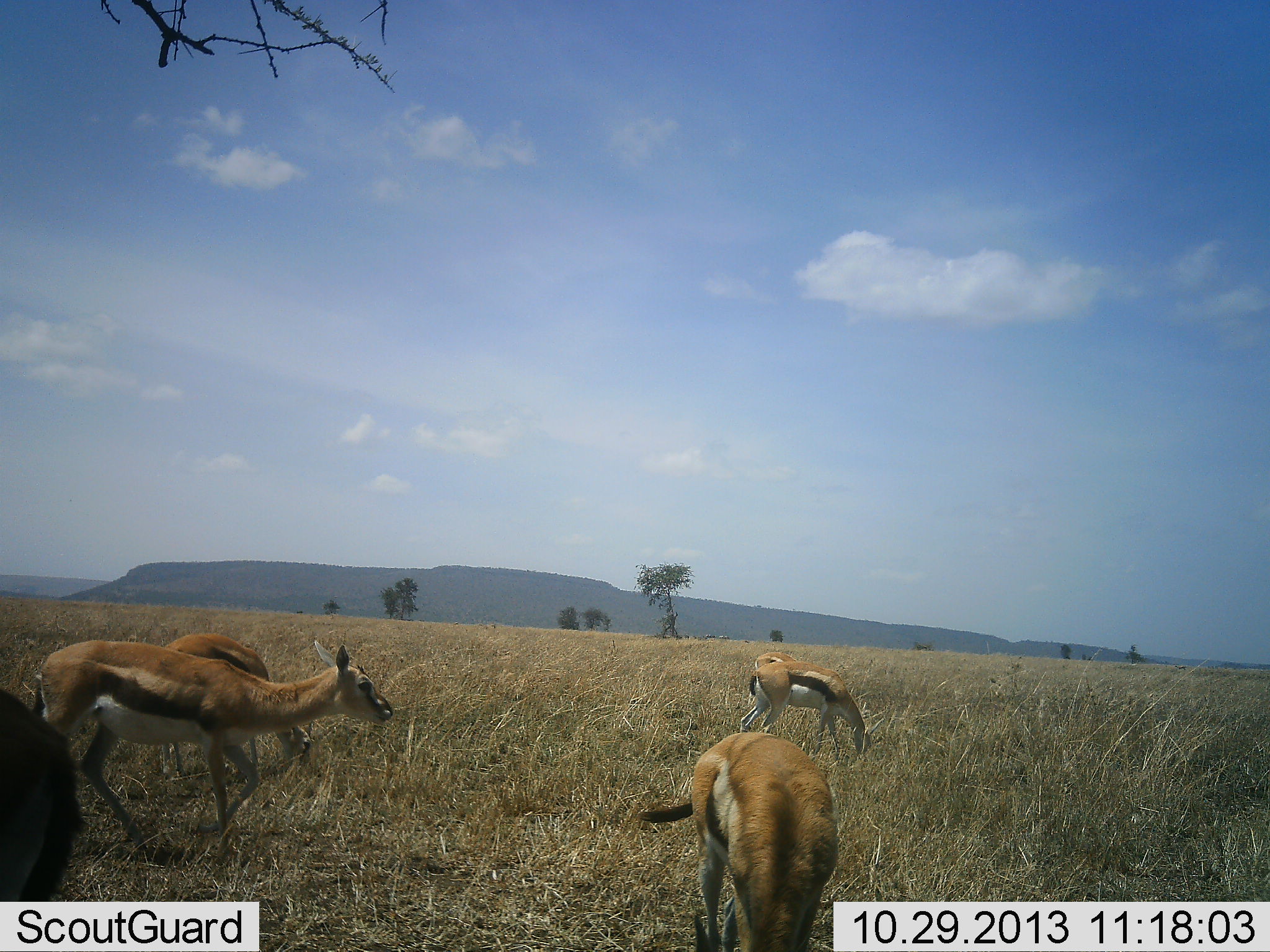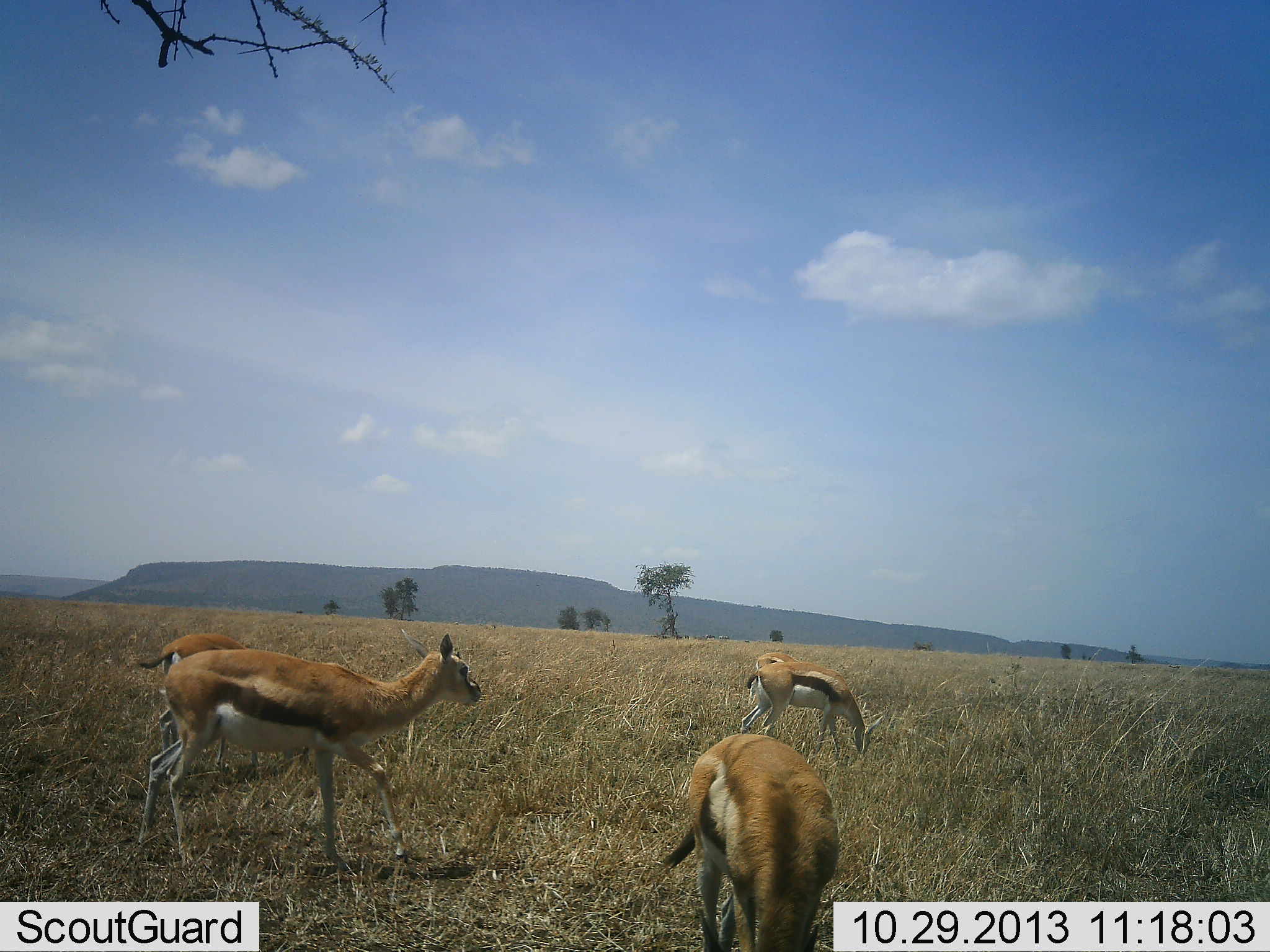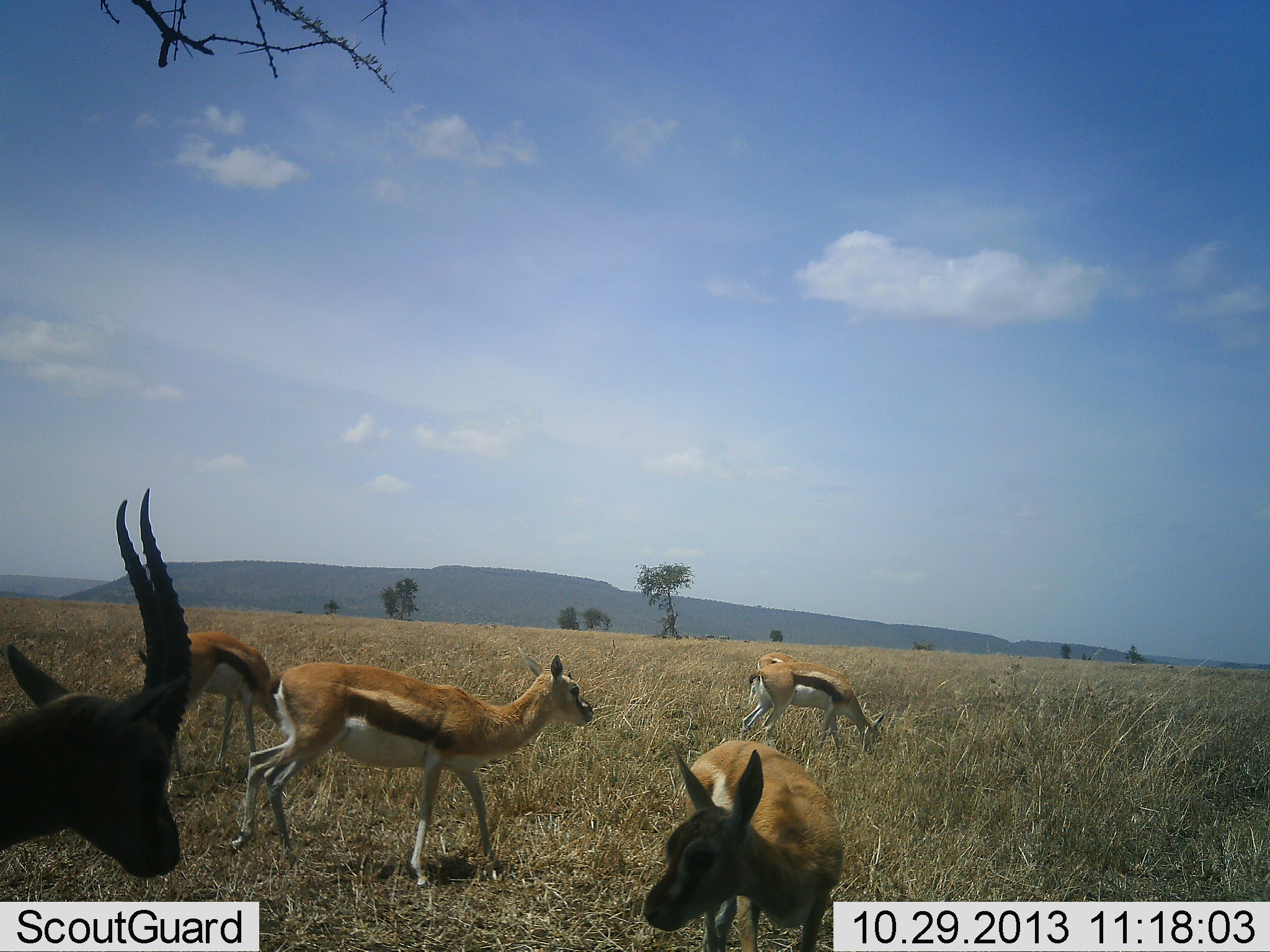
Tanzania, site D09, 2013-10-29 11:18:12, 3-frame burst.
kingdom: Animalia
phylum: Chordata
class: Mammalia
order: Artiodactyla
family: Bovidae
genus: Eudorcas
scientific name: Eudorcas thomsonii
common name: thomson's gazelle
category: gazellethomsons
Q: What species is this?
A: Gazellethomsons (thomson's gazelle) (Eudorcas thomsonii).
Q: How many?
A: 5.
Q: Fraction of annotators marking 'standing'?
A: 47%.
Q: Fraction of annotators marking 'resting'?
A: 9%.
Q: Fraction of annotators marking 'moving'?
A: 66%.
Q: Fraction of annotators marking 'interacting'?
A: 3%.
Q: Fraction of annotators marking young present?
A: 9%.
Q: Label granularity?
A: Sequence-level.